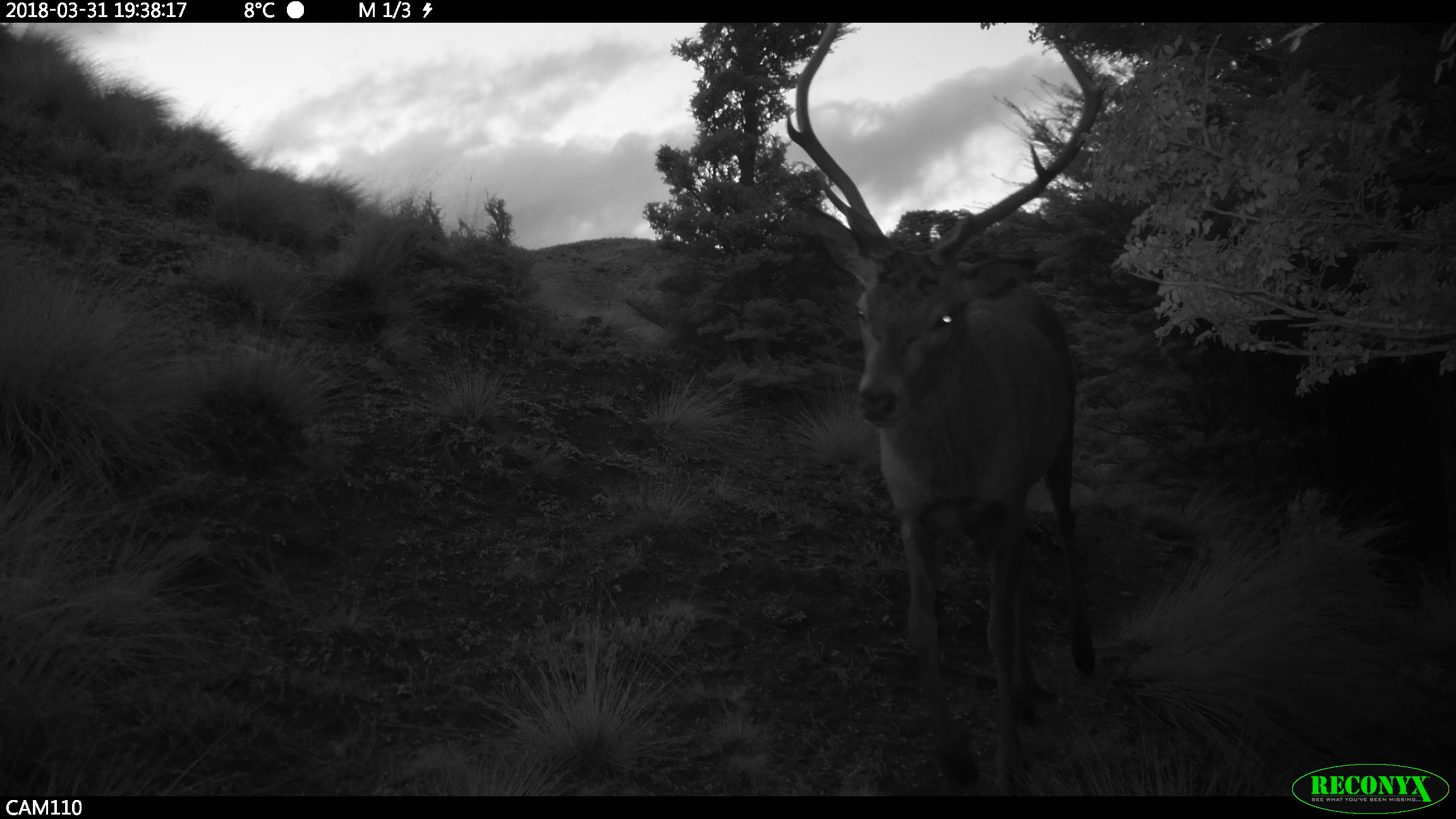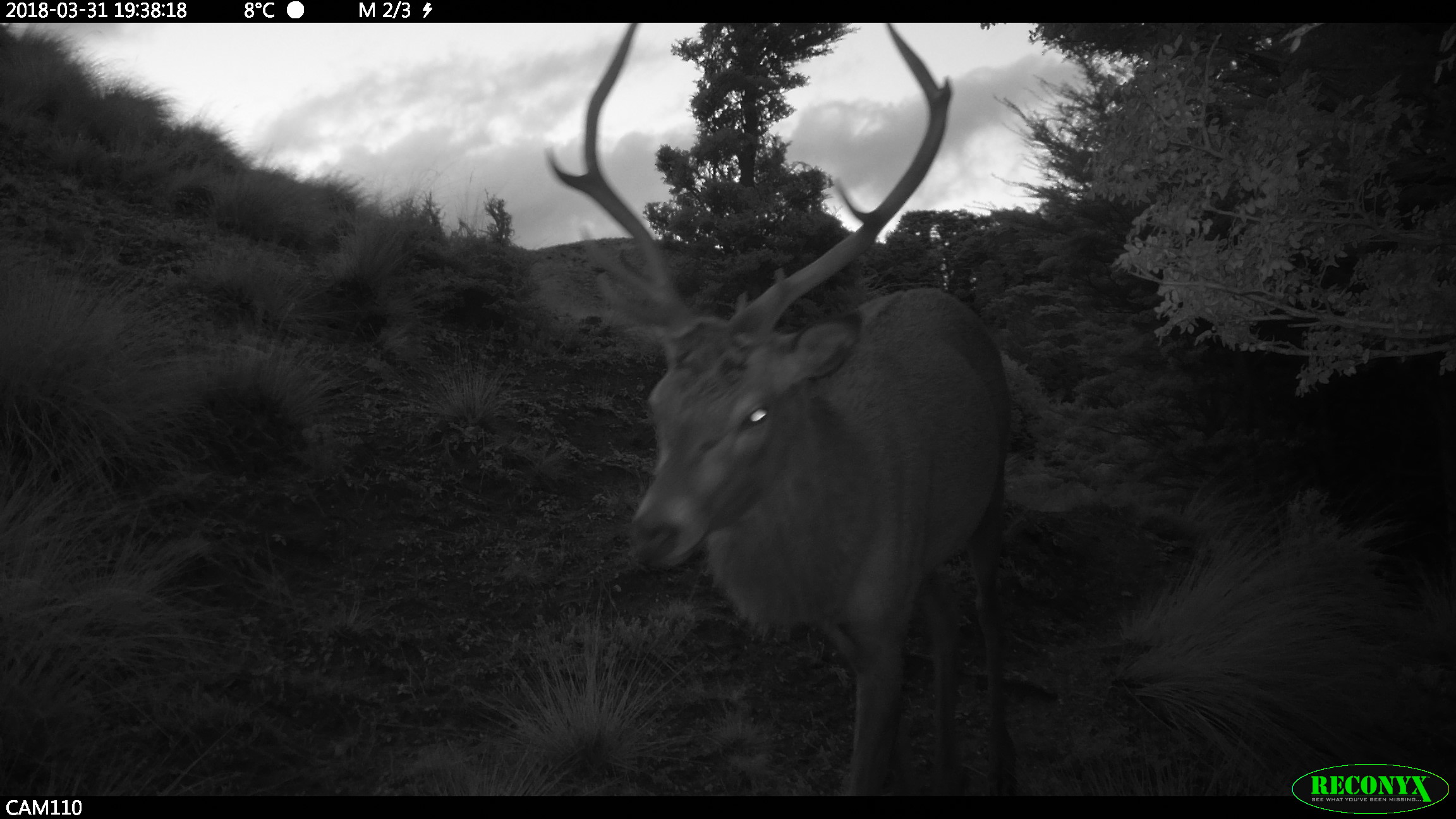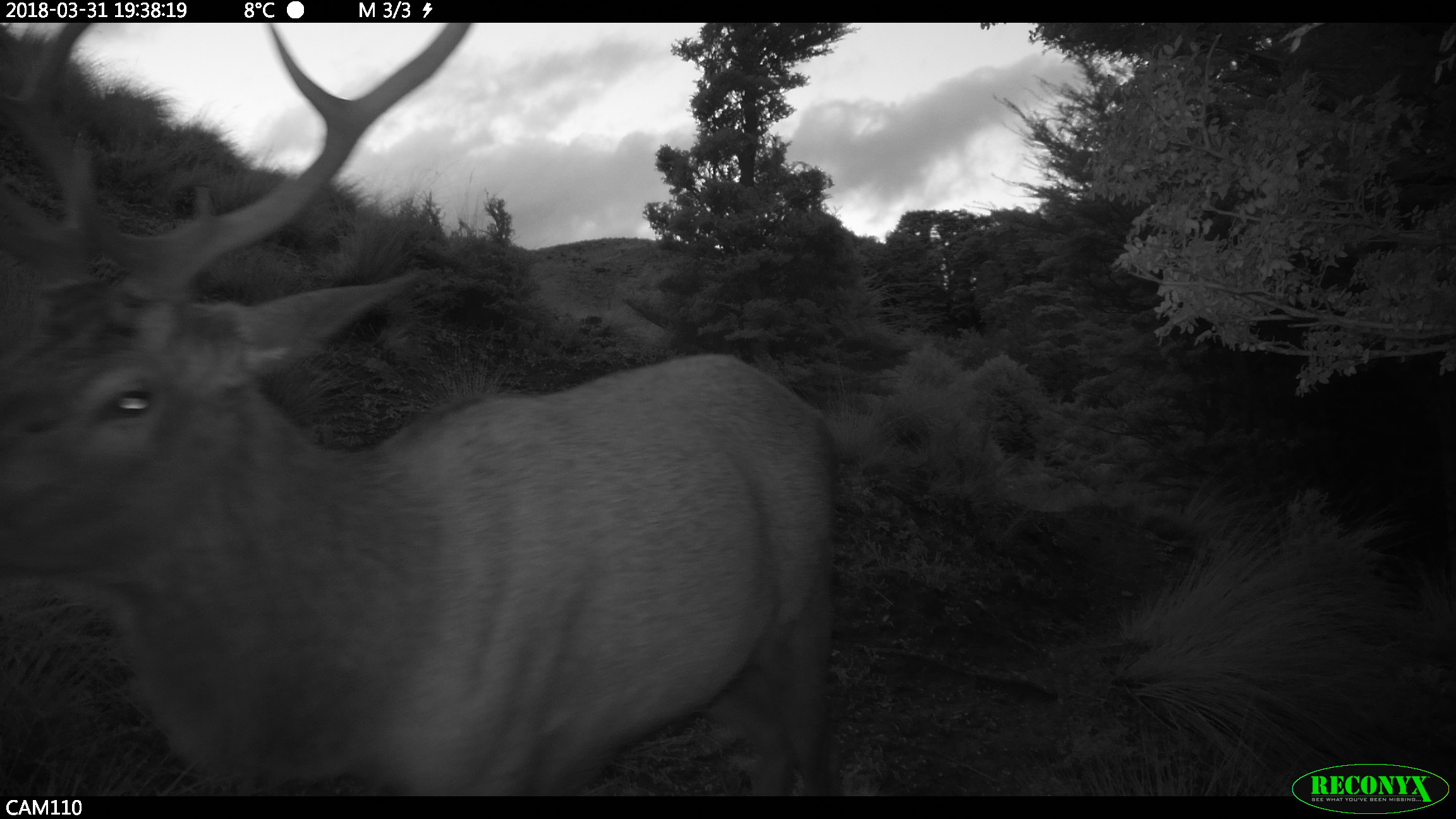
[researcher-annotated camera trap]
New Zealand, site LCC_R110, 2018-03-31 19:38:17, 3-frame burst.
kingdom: Animalia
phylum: Chordata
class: Mammalia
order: Artiodactyla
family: Cervidae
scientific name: Cervidae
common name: deer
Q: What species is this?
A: Deer (Cervidae).